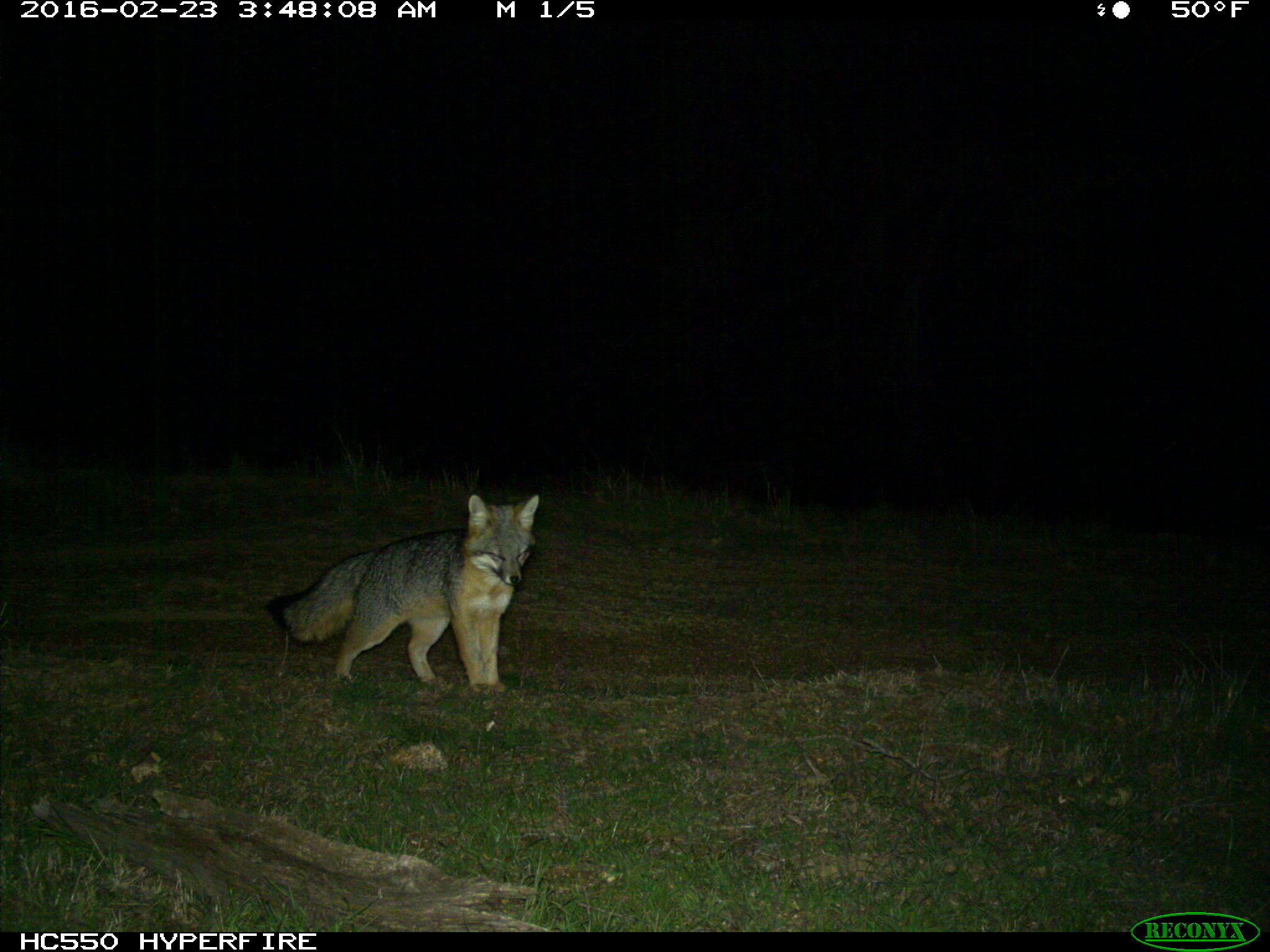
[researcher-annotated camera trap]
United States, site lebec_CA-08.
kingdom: Animalia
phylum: Chordata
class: Mammalia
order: Carnivora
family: Canidae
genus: Urocyon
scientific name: Urocyon cinereoargenteus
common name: gray fox